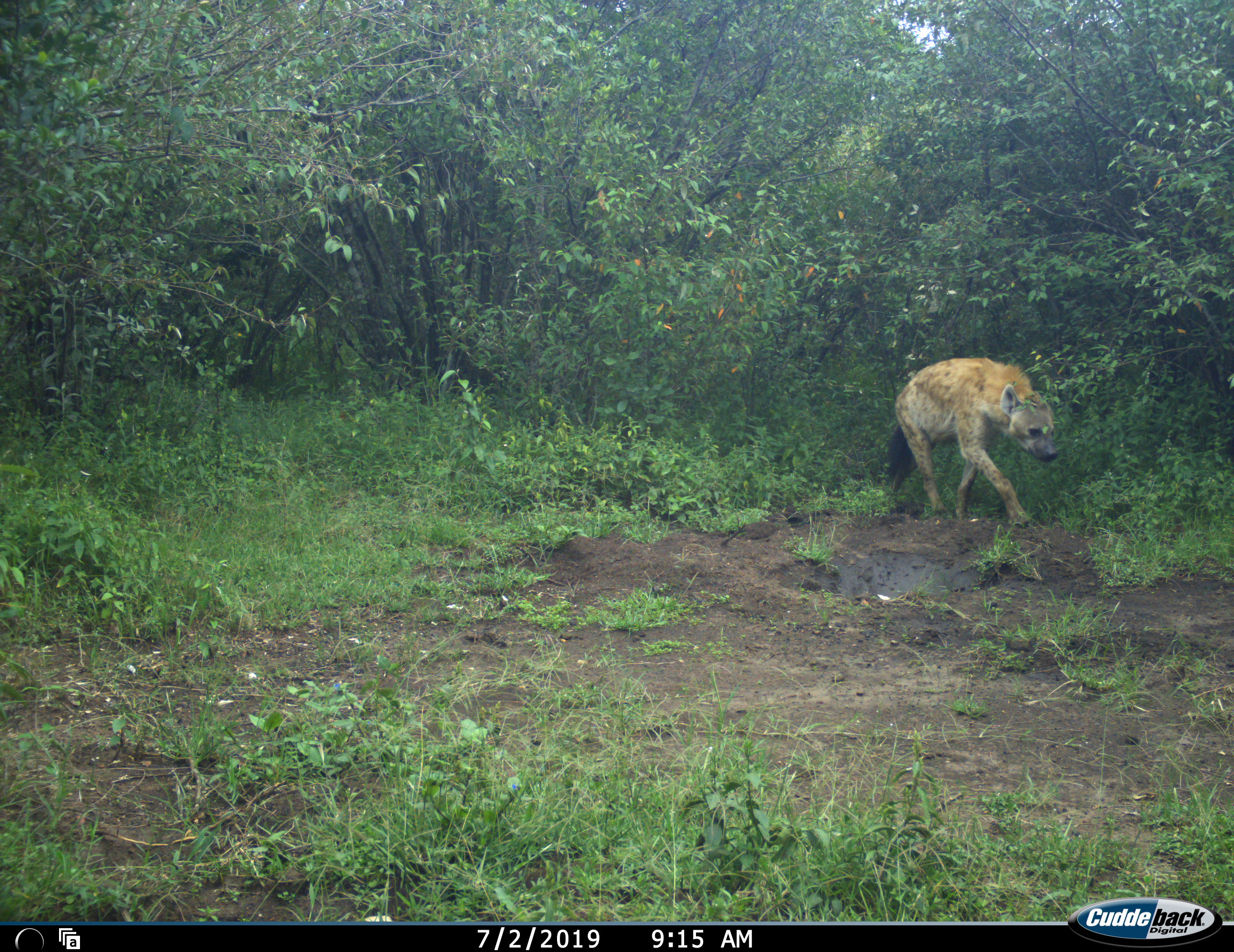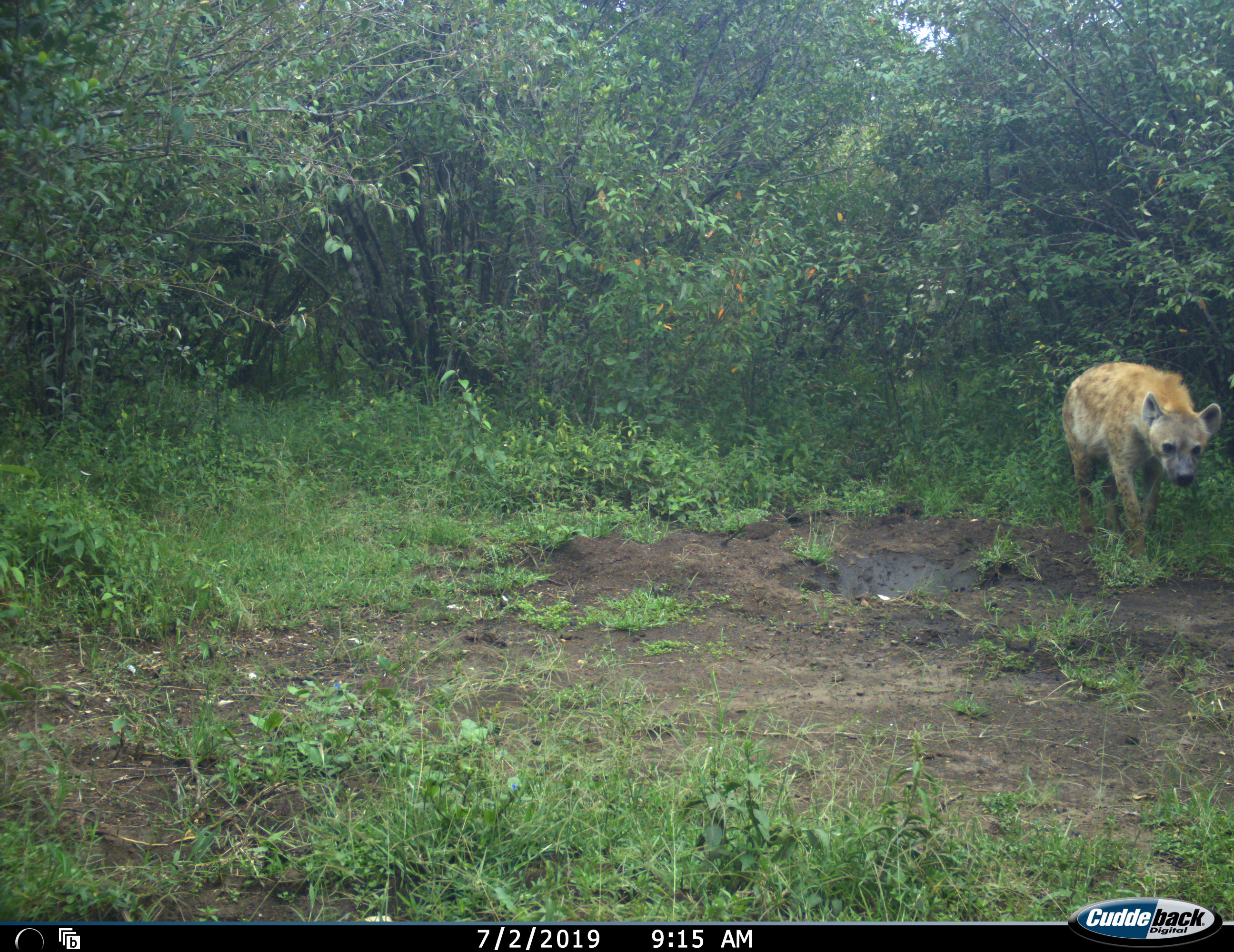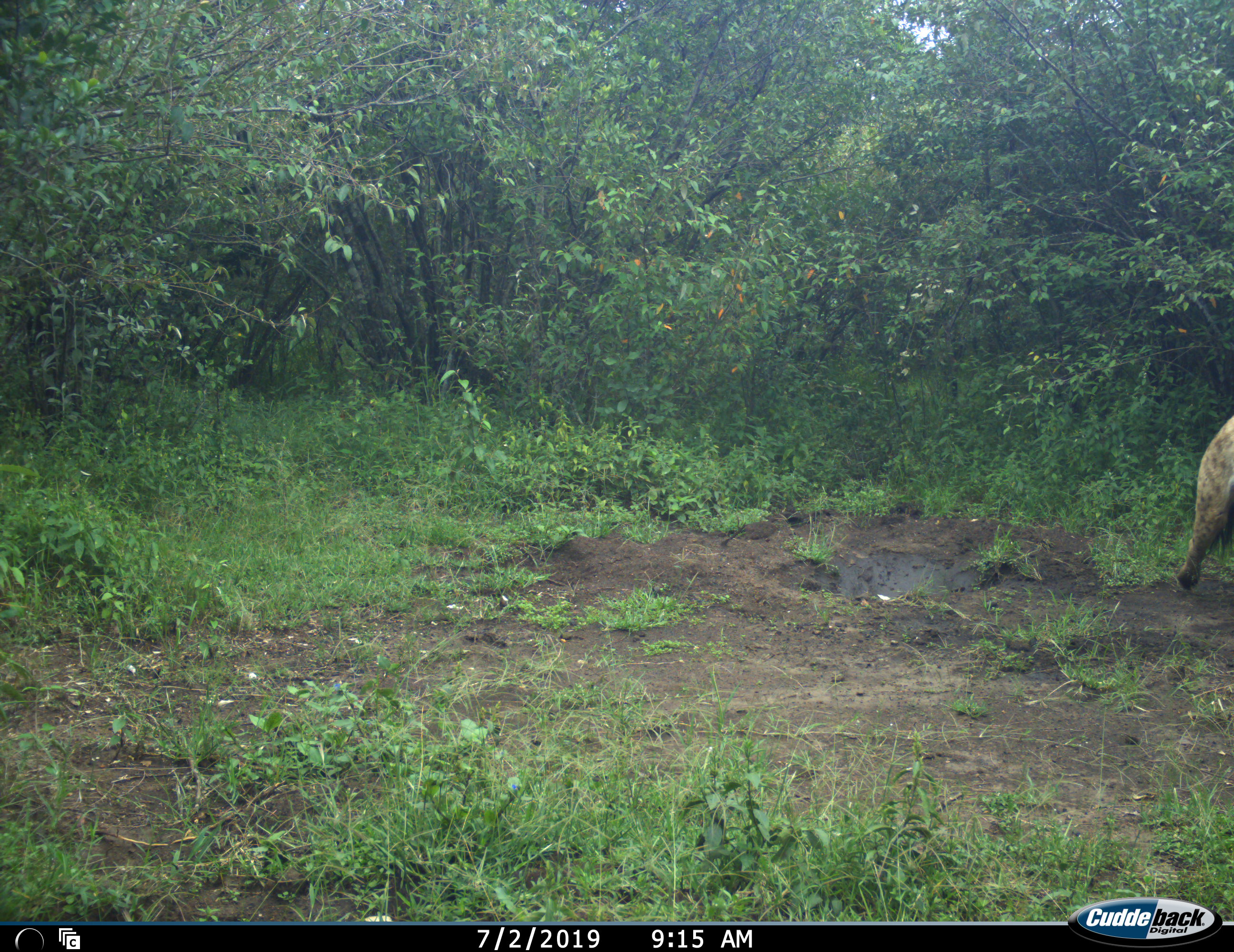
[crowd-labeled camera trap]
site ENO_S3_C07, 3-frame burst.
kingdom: Animalia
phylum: Chordata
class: Mammalia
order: Carnivora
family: Hyaenidae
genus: Crocuta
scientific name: Crocuta crocuta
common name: spotted hyena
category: hyenaspotted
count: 1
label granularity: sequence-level